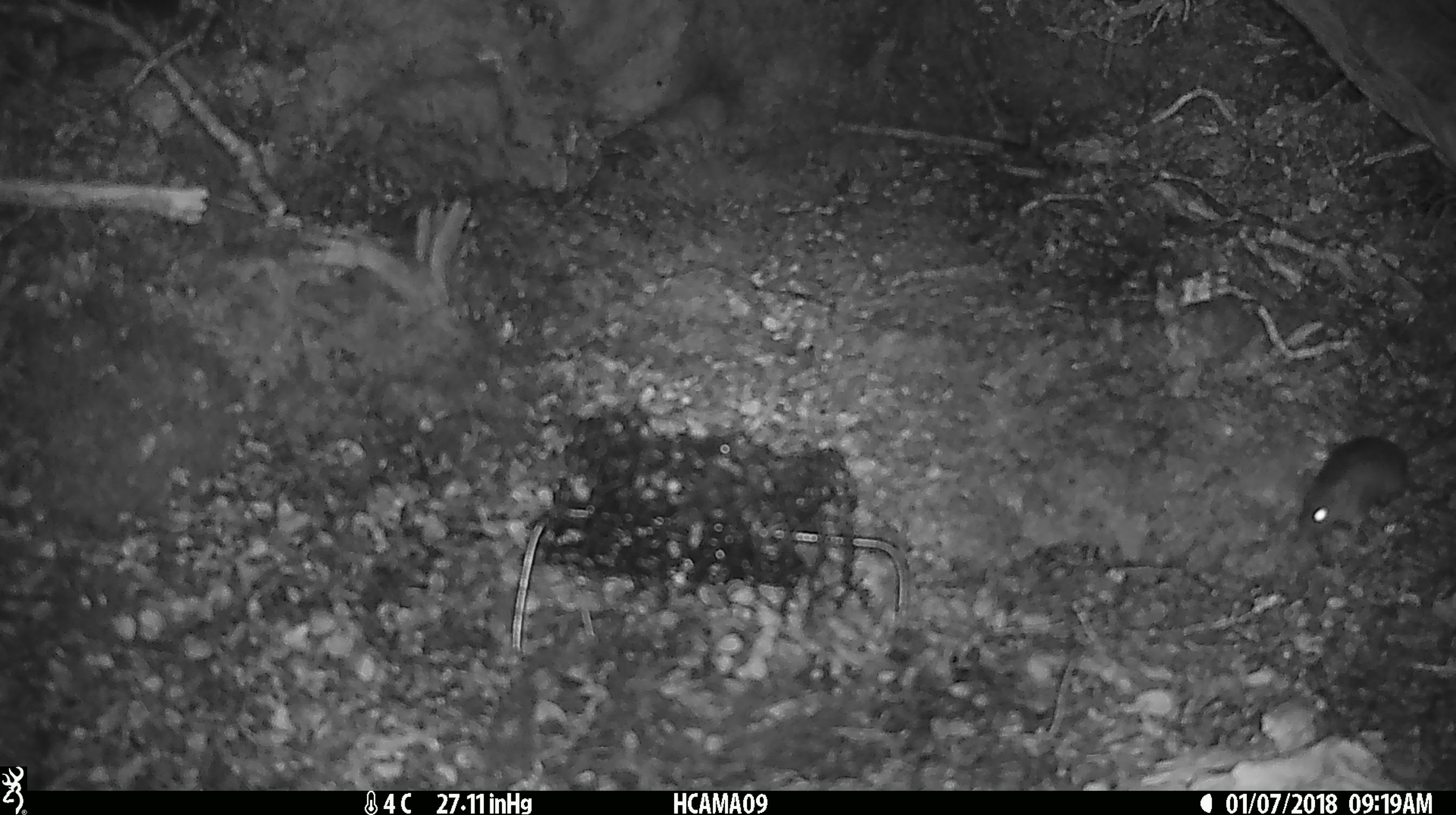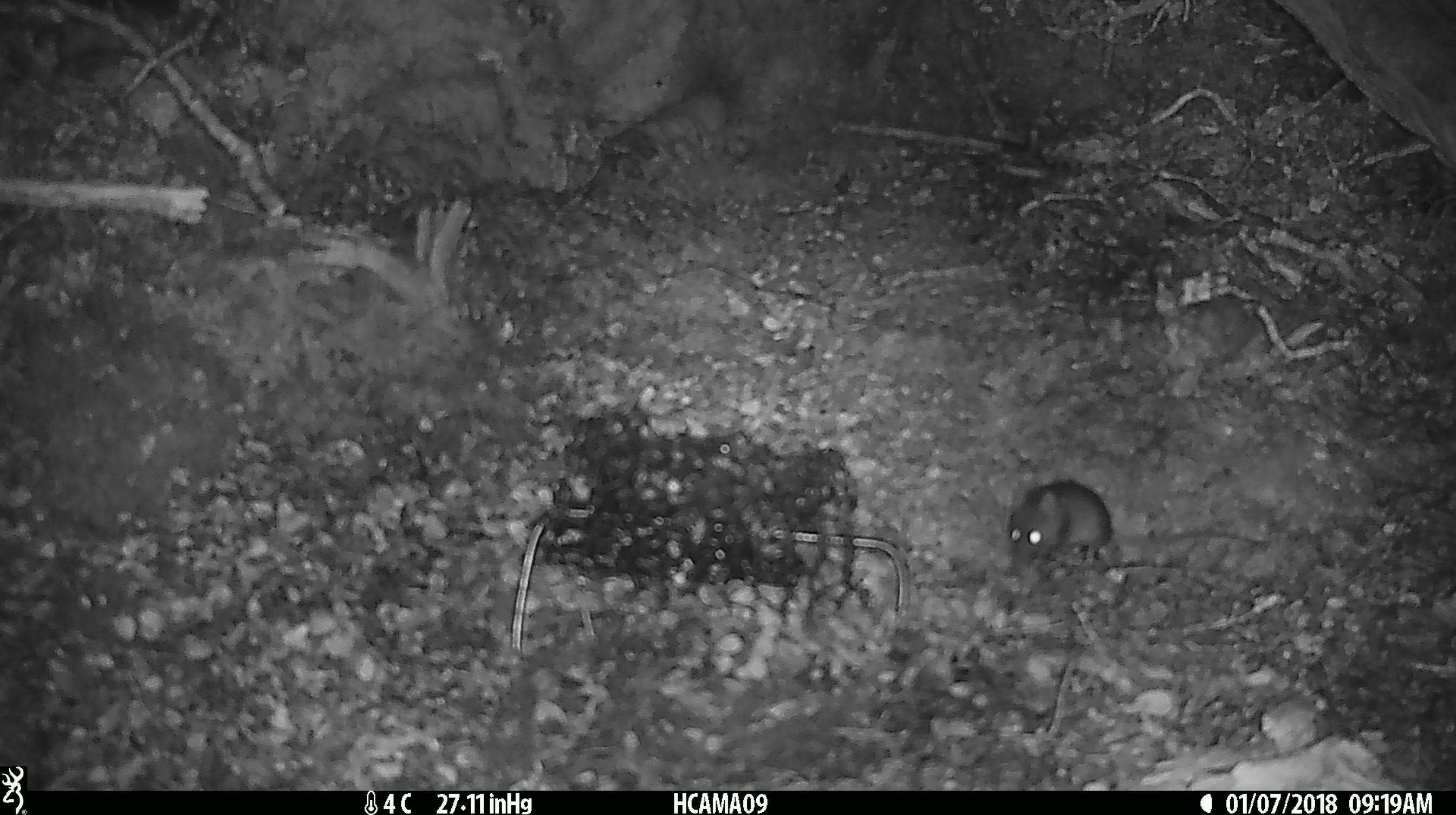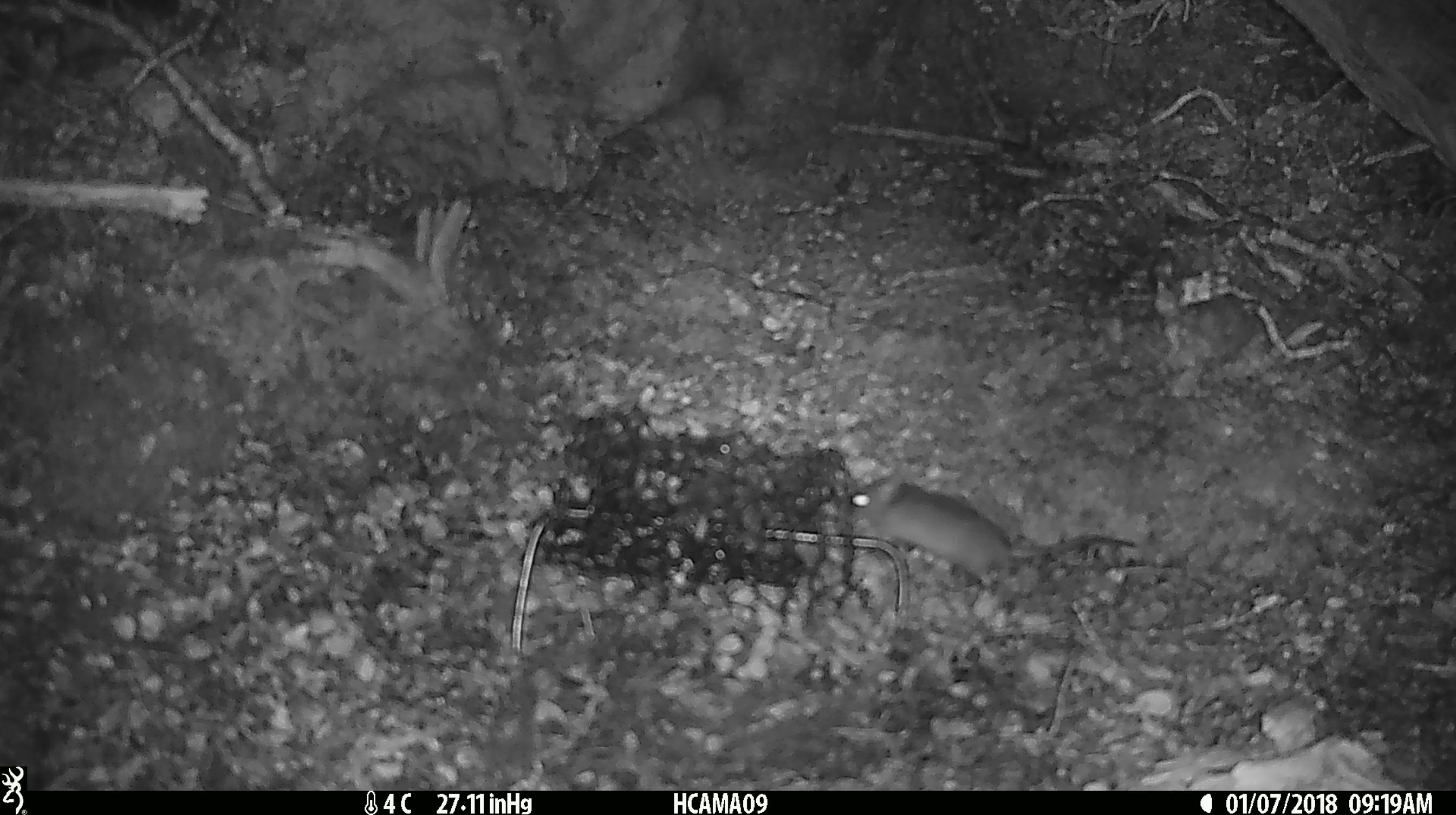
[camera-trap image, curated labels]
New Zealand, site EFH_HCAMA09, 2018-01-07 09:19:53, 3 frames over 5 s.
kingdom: Animalia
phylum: Chordata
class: Mammalia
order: Rodentia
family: Muridae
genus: Mus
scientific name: Mus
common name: mouse